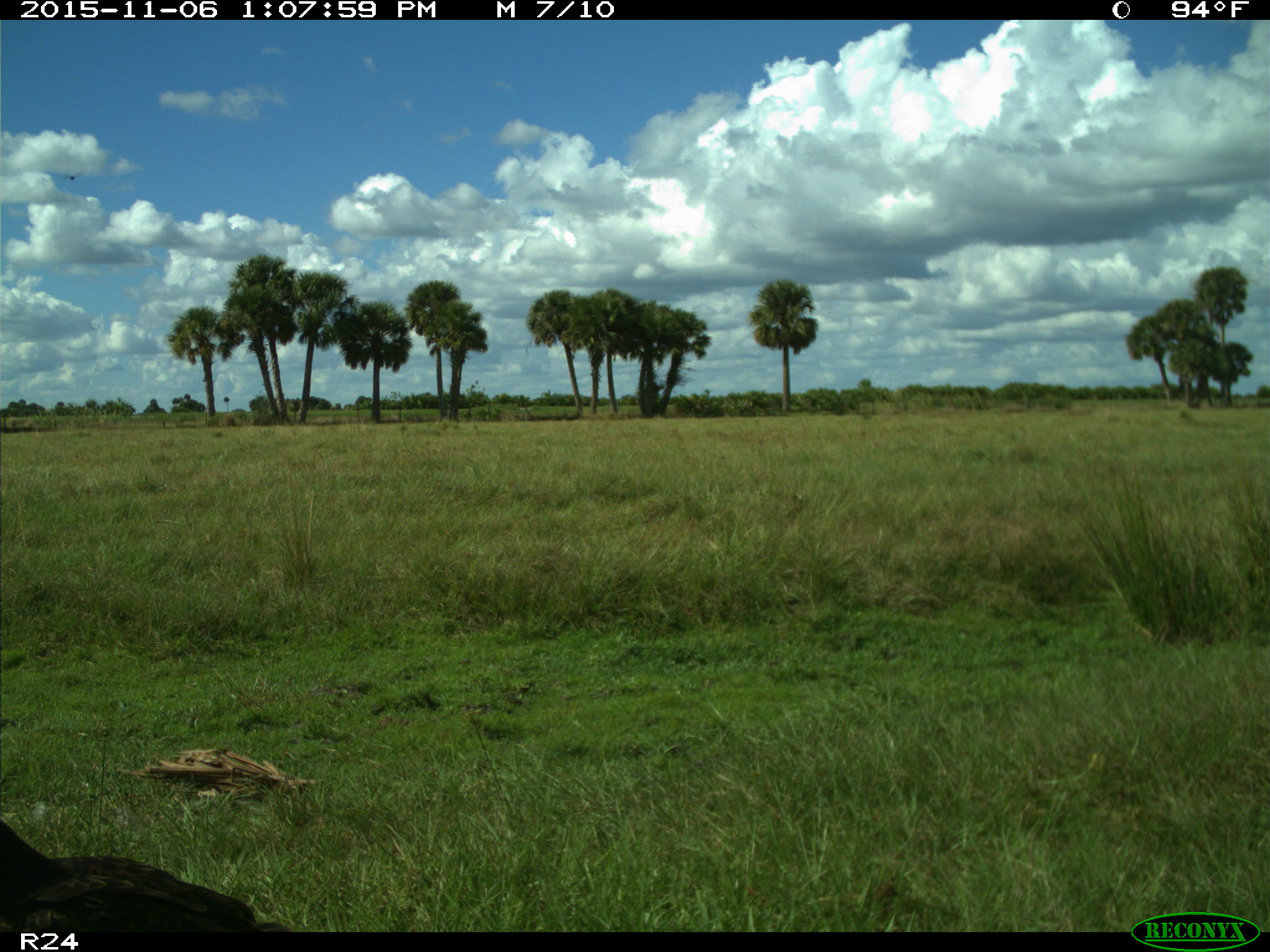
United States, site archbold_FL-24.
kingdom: Animalia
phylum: Chordata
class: Aves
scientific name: Aves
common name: birds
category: unidentified bird